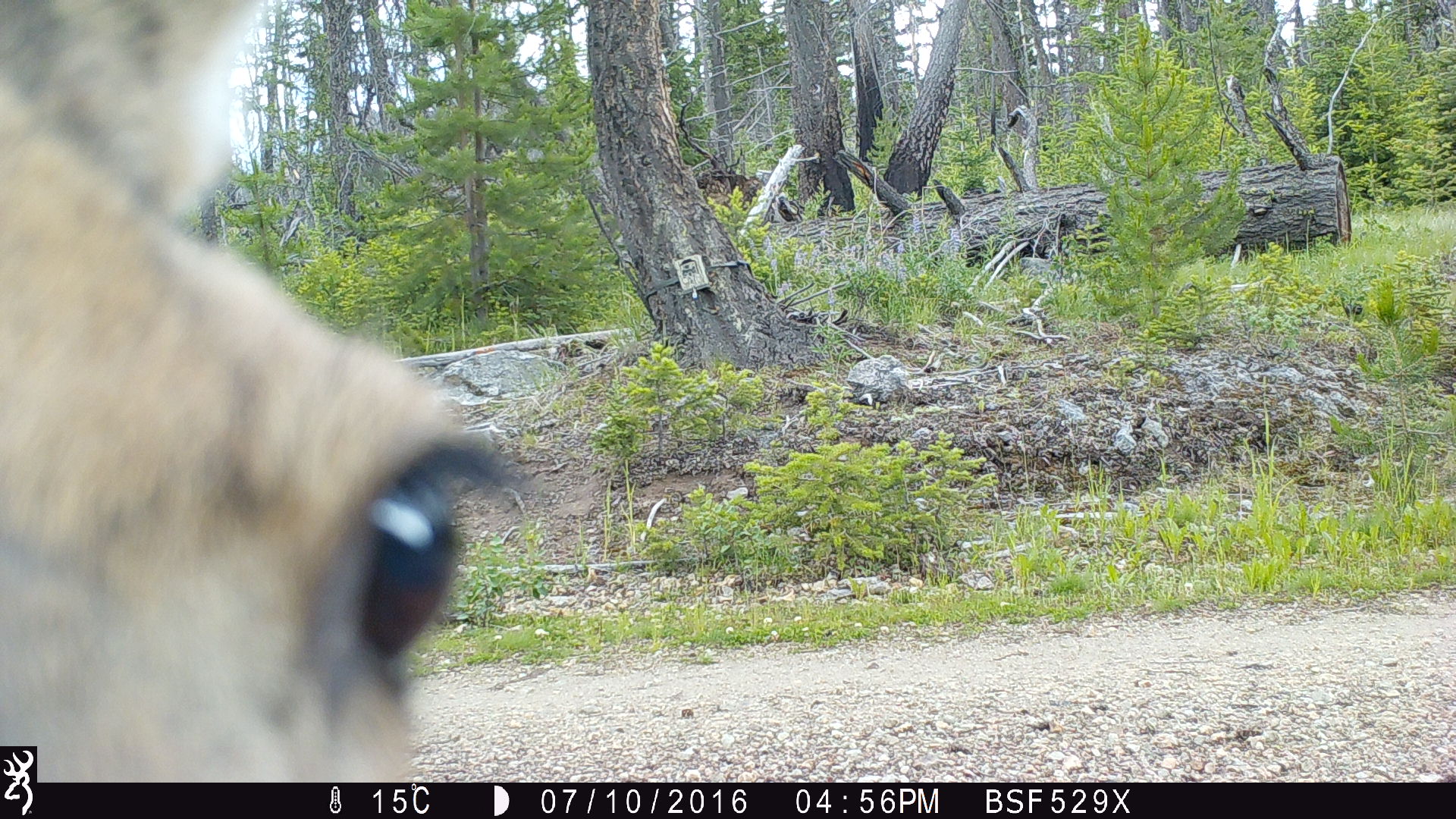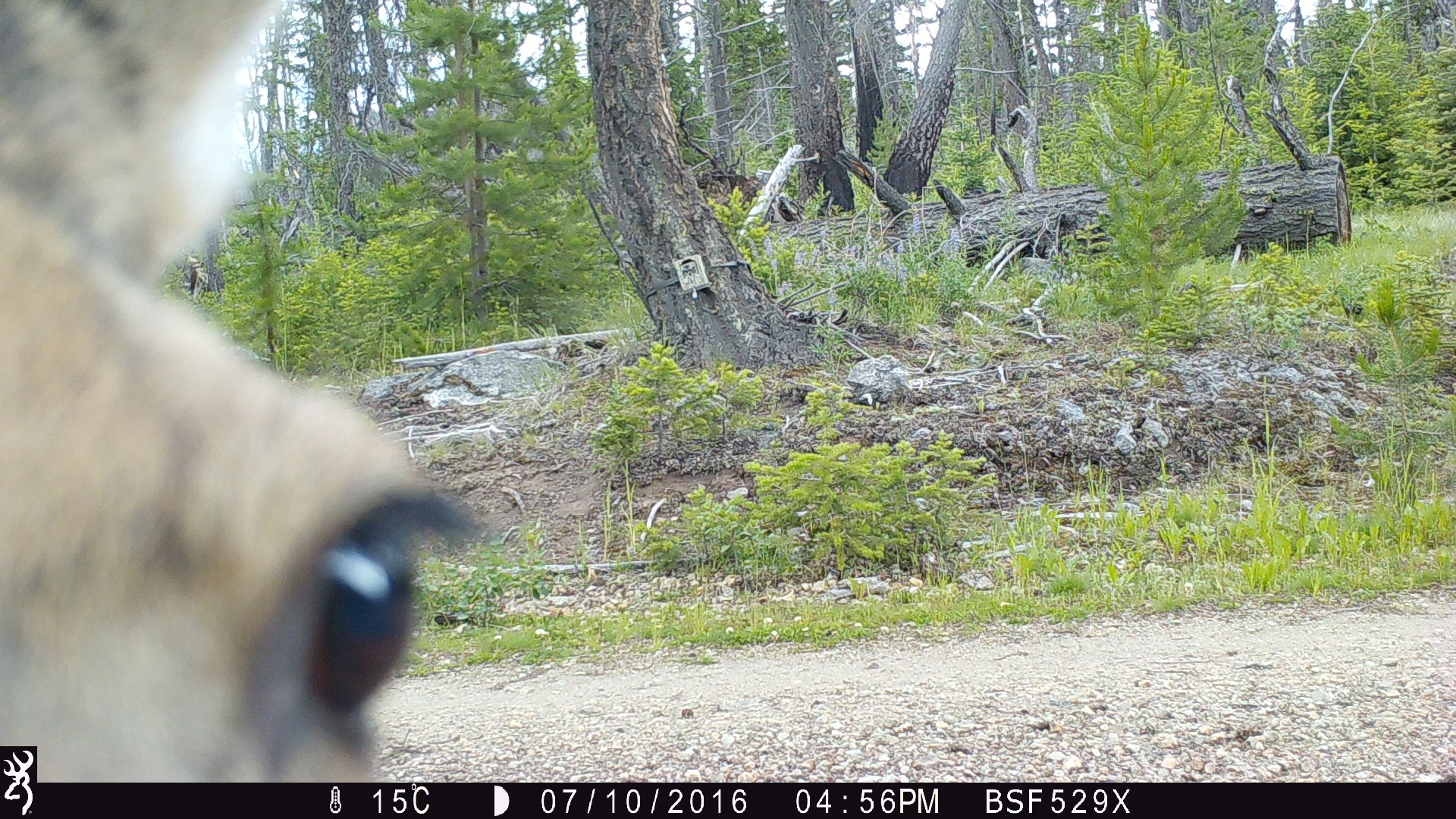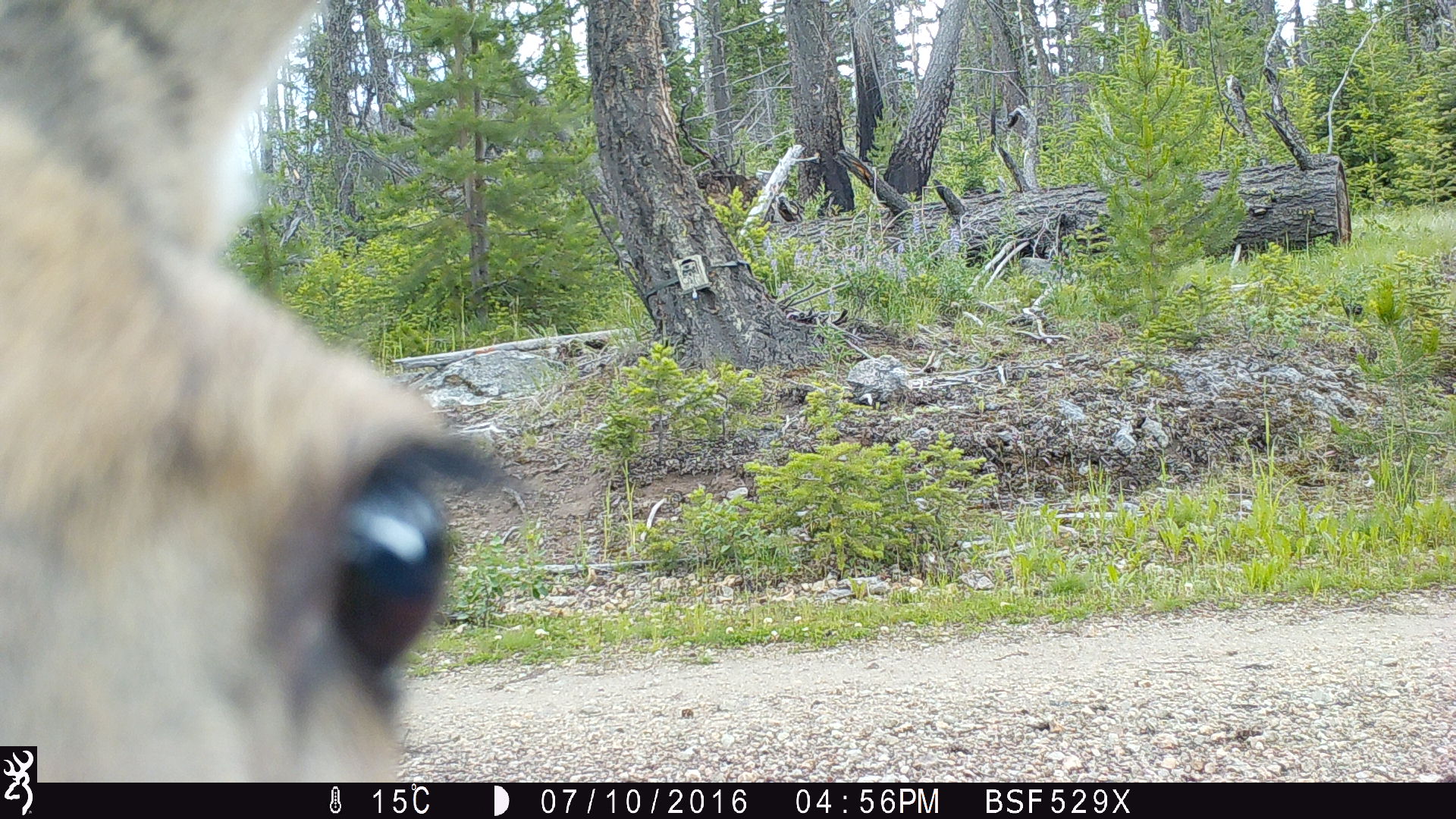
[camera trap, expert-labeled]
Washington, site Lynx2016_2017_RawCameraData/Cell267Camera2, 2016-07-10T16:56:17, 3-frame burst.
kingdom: Animalia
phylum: Chordata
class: Mammalia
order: Artiodactyla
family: Cervidae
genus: Odocoileus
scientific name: Odocoileus hemionus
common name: mule deer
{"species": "Odocoileus hemionus (mule deer)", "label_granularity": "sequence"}